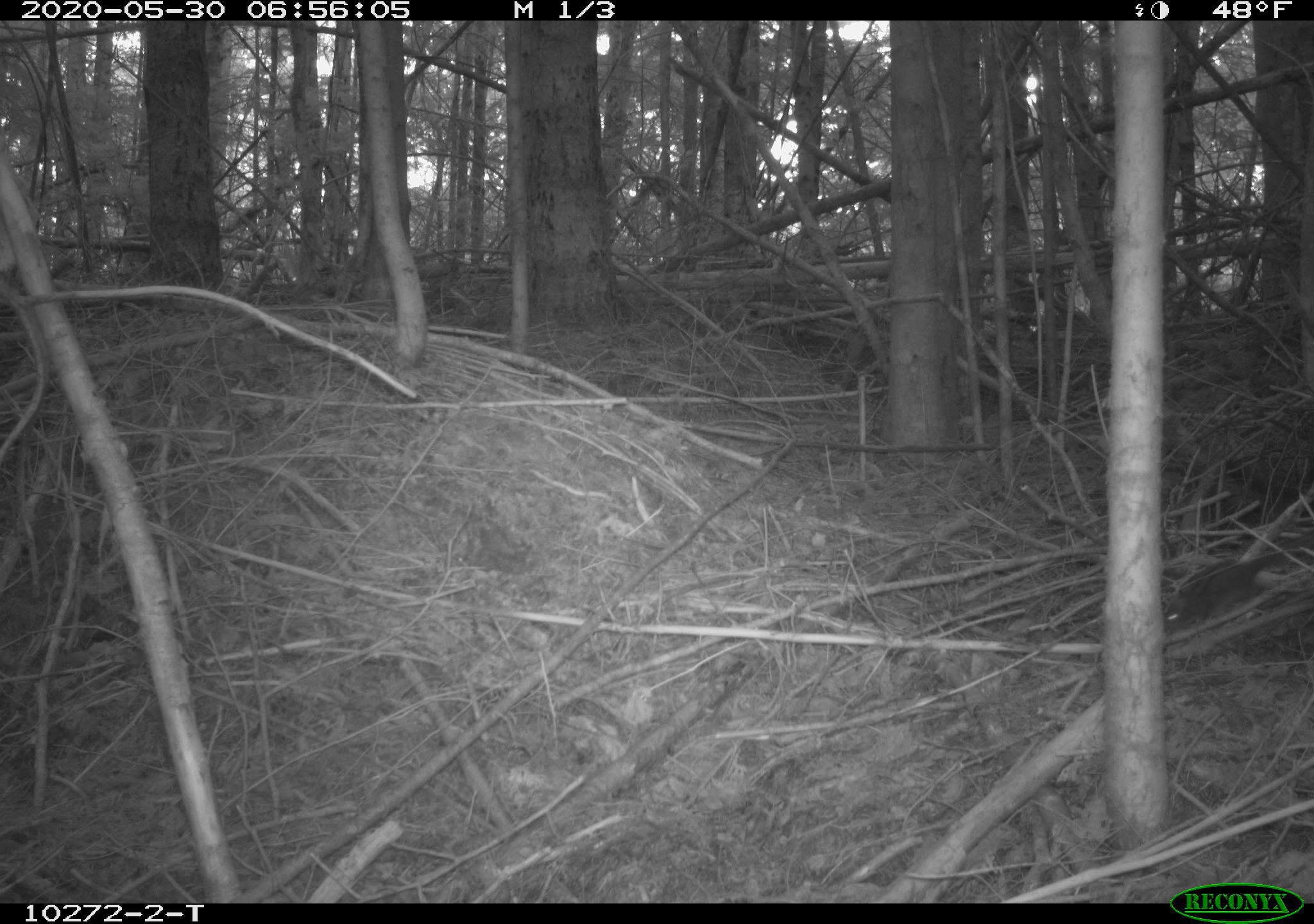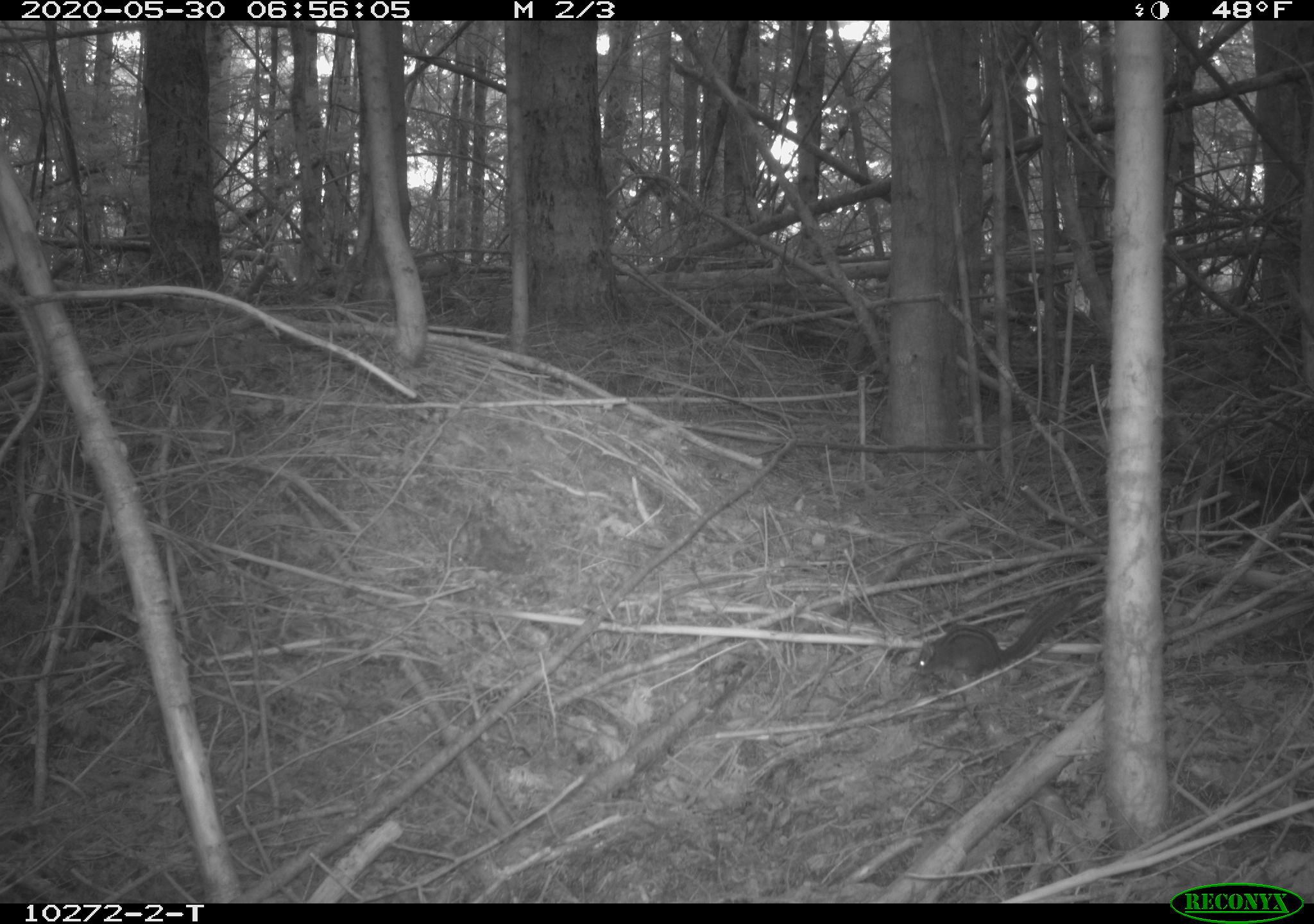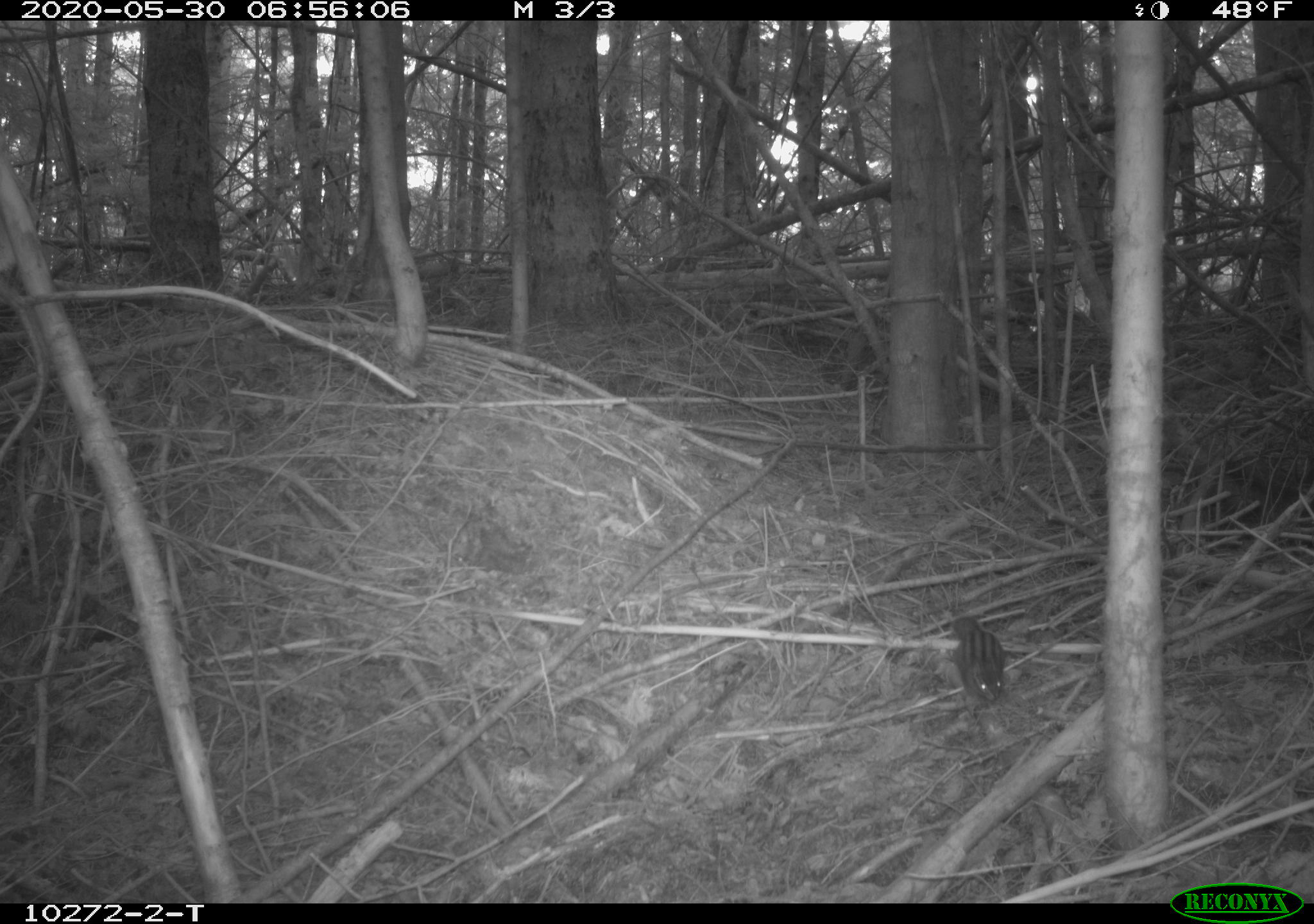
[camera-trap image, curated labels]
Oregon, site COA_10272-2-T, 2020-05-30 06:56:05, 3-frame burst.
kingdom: Animalia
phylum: Chordata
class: Mammalia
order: Rodentia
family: Sciuridae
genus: Neotamias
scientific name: Neotamias townsendii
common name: townsend's chipmunk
Townsend's chipmunk (Neotamias townsendii).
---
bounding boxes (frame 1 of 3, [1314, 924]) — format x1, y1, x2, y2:
townsend's chipmunk: 1162, 545, 1298, 632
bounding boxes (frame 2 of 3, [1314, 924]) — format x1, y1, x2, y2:
townsend's chipmunk: 909, 589, 1081, 681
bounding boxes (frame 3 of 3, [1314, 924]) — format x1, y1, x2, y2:
townsend's chipmunk: 945, 606, 1010, 707